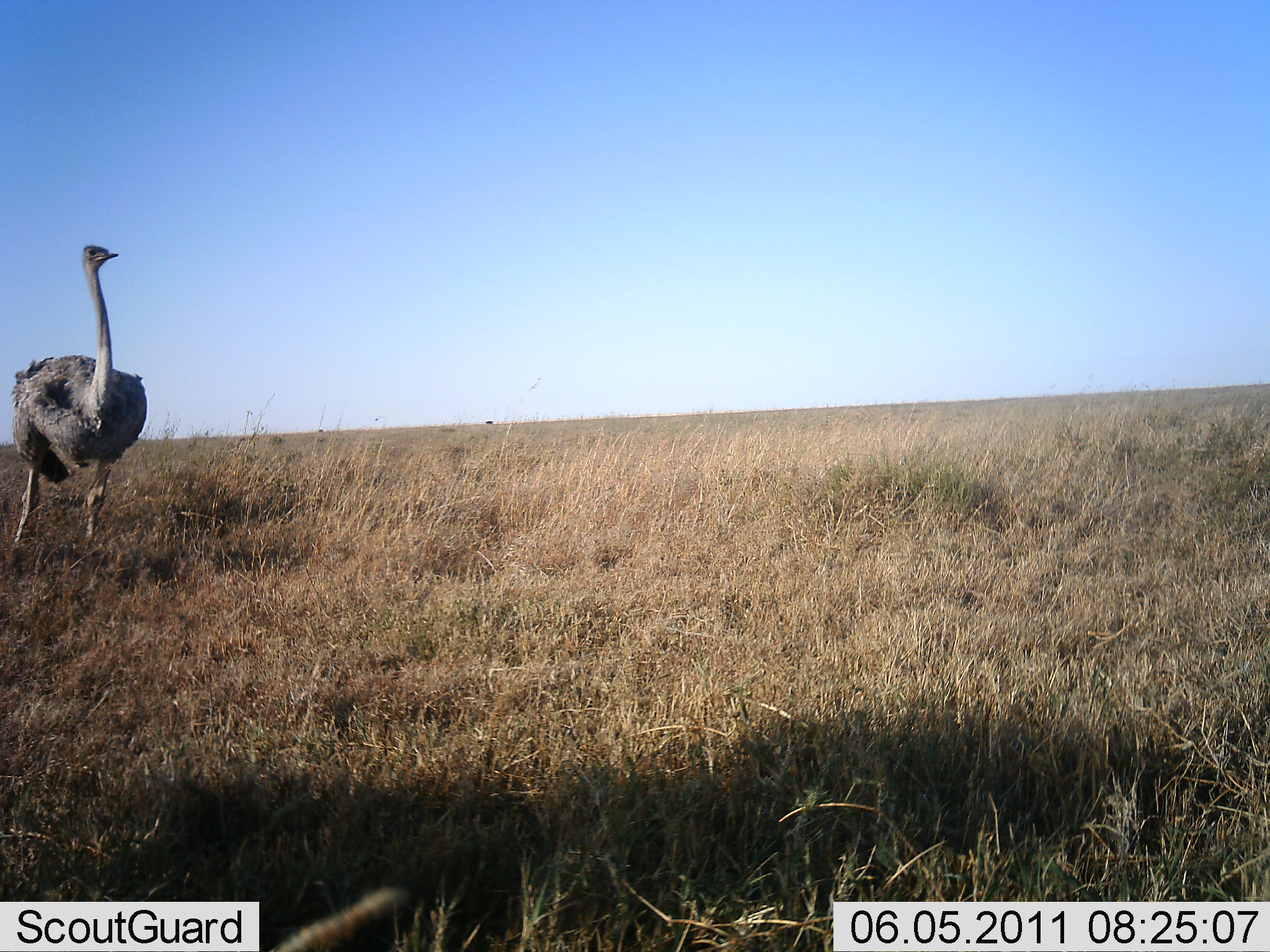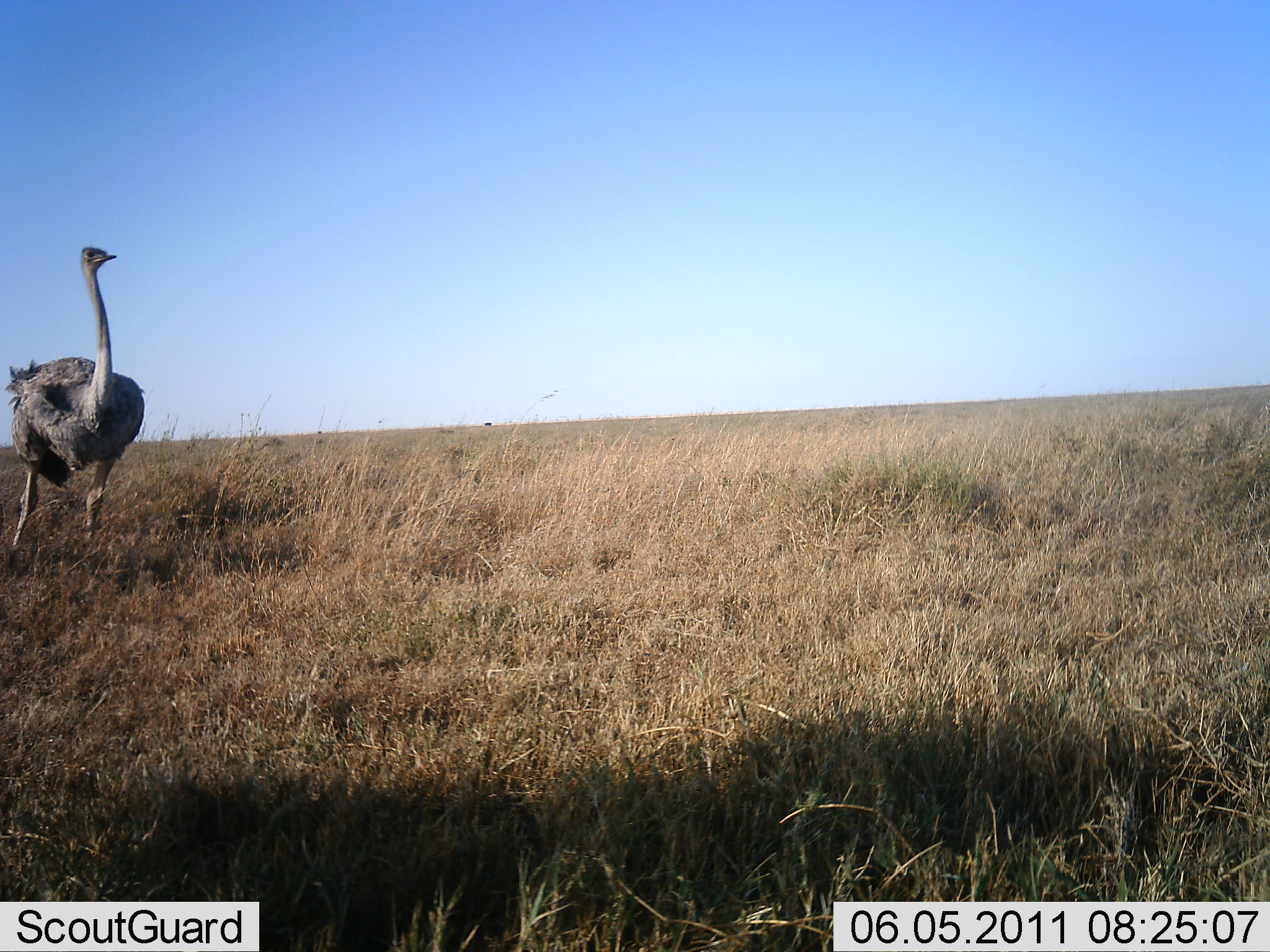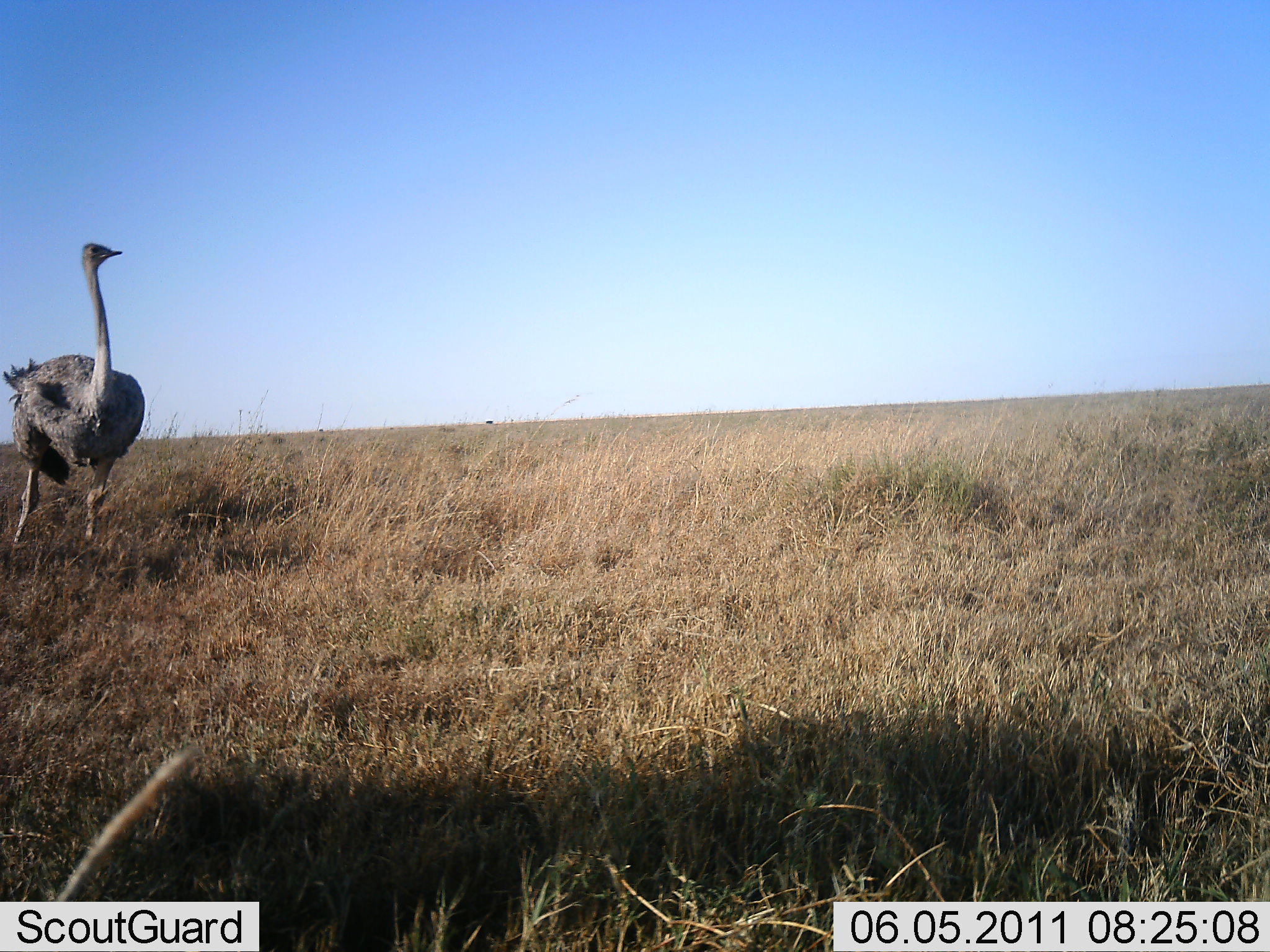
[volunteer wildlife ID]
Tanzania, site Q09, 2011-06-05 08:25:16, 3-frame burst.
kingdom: Animalia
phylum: Chordata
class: Aves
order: Struthioniformes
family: Struthionidae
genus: Struthio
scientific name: Struthio camelus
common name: ostrich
Ostrich (Struthio camelus), count 1. Behavior (volunteer vote fractions): standing 91%, resting 0%, moving 9%, interacting 0%. Young present (vote fraction): 0%. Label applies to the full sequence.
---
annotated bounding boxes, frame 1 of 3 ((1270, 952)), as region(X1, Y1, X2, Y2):
animal: region(12, 245, 148, 557); region(258, 888, 417, 952)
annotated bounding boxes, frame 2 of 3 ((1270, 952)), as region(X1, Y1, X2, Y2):
animal: region(4, 247, 145, 561)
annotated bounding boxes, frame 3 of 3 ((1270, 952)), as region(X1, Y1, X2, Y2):
animal: region(3, 242, 145, 567)